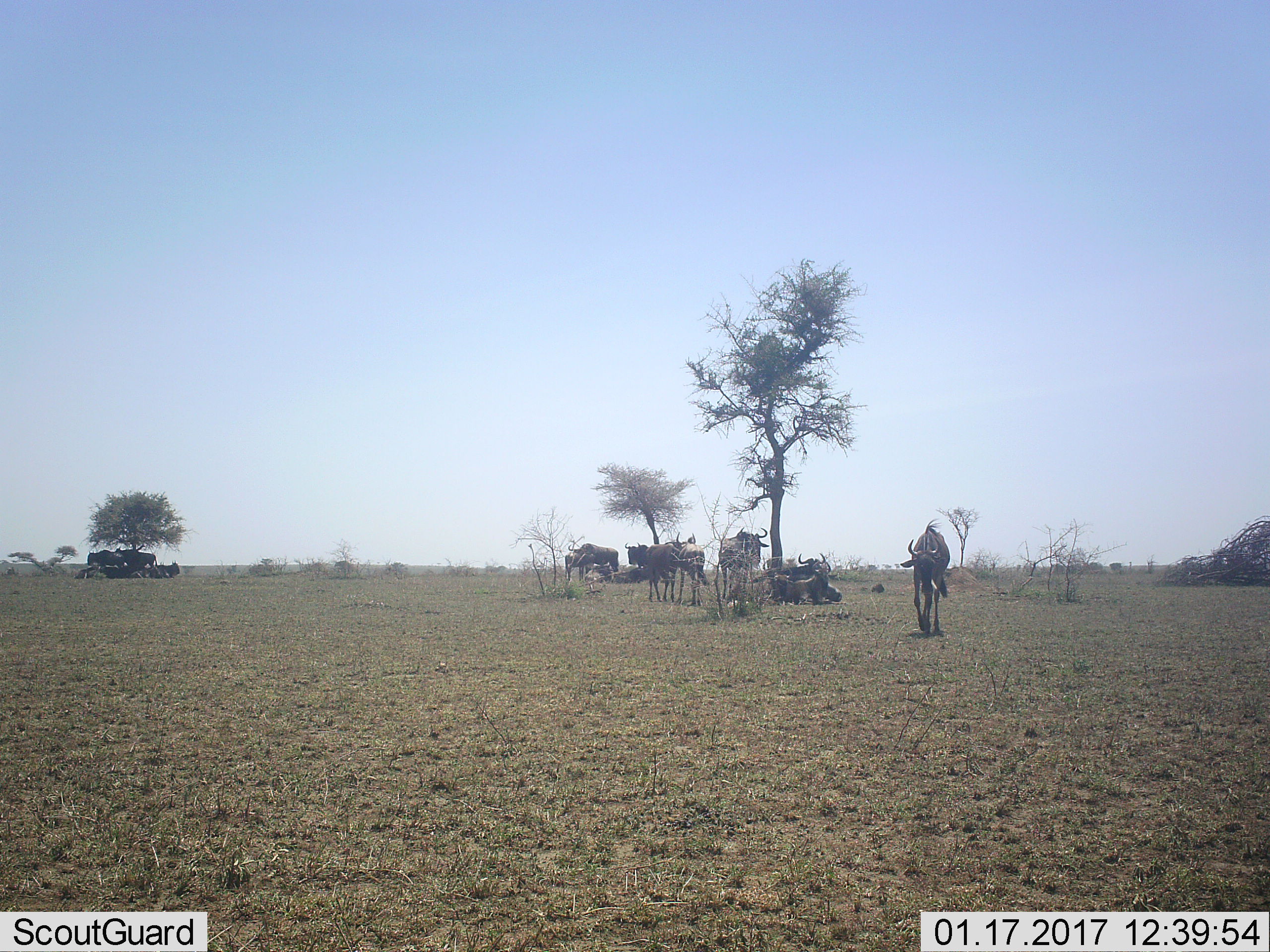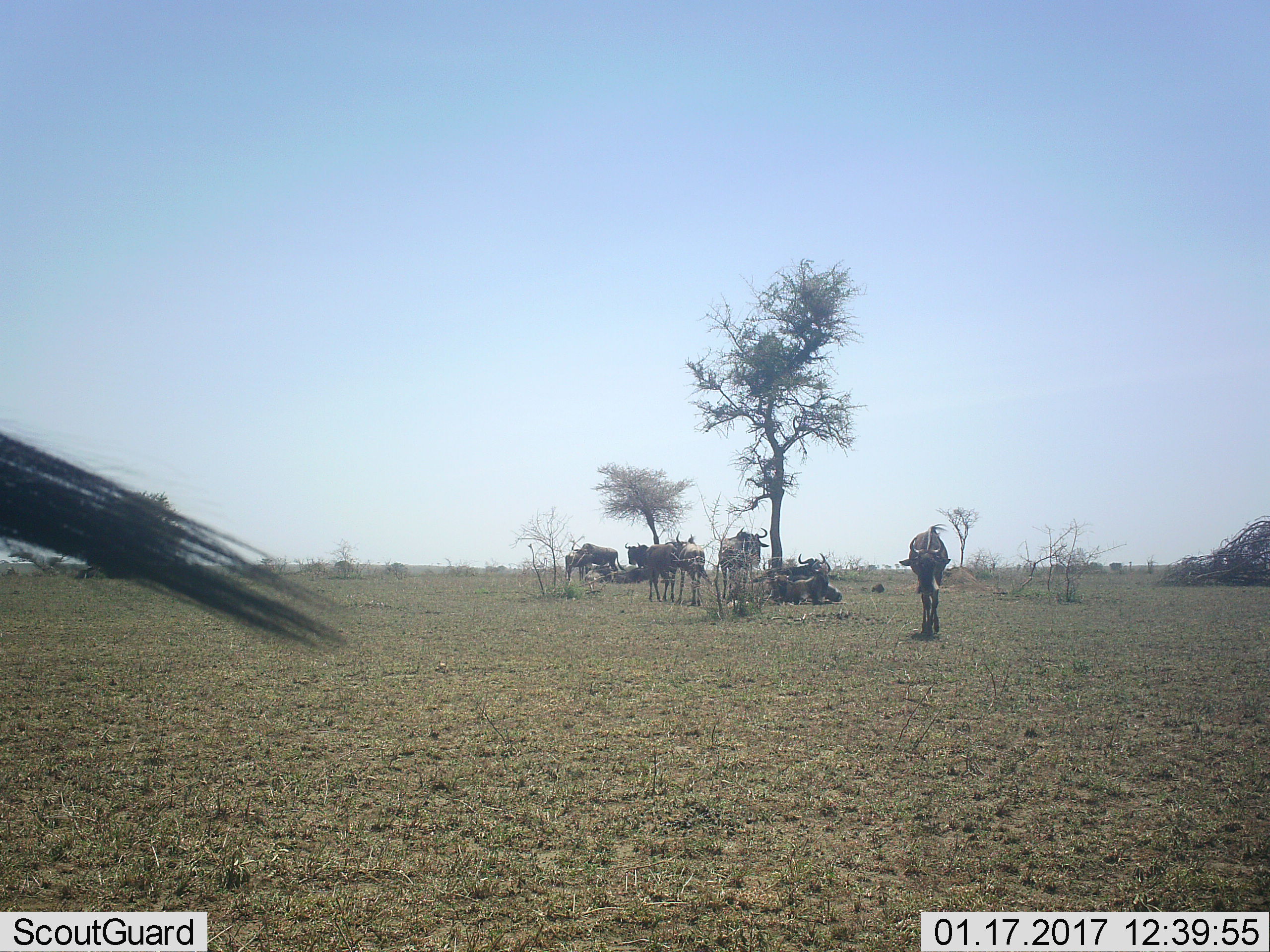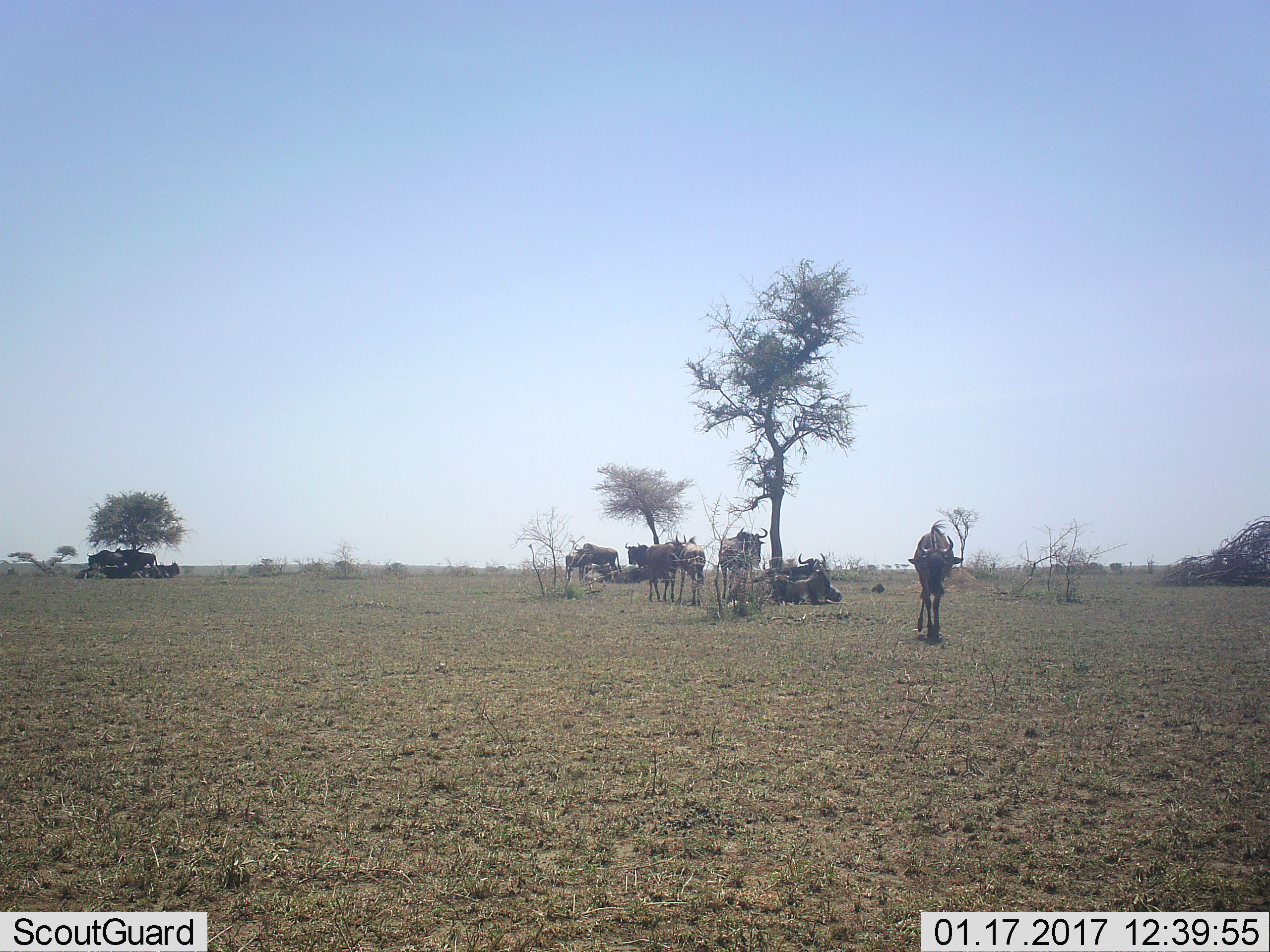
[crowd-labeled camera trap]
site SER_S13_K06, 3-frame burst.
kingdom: Animalia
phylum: Chordata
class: Mammalia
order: Artiodactyla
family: Bovidae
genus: Connochaetes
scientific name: Connochaetes taurinus taurinus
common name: blue wildebeest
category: wildebeestblue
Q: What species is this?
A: Wildebeestblue (blue wildebeest) (Connochaetes taurinus taurinus).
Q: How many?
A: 11-50.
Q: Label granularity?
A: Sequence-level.